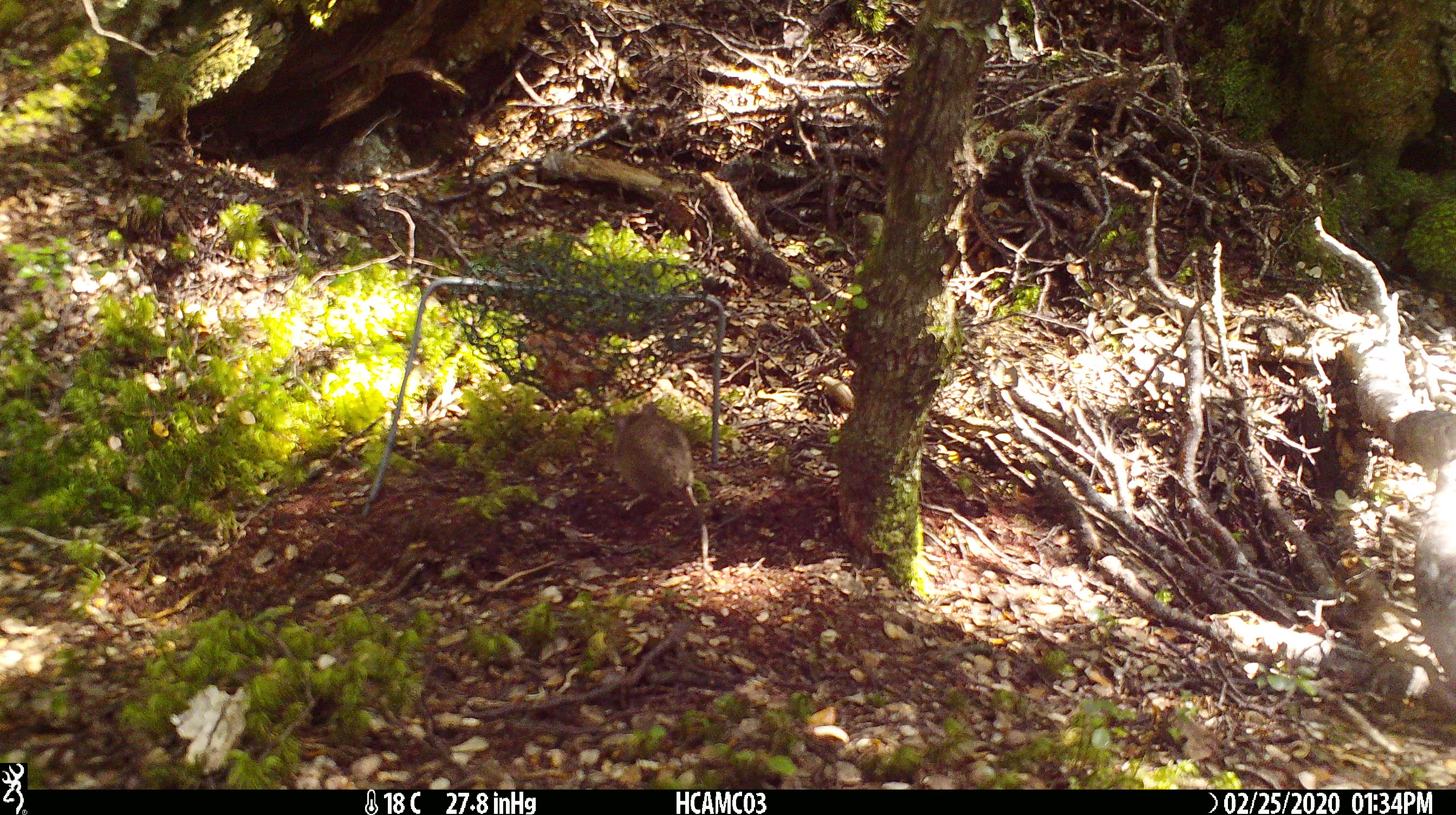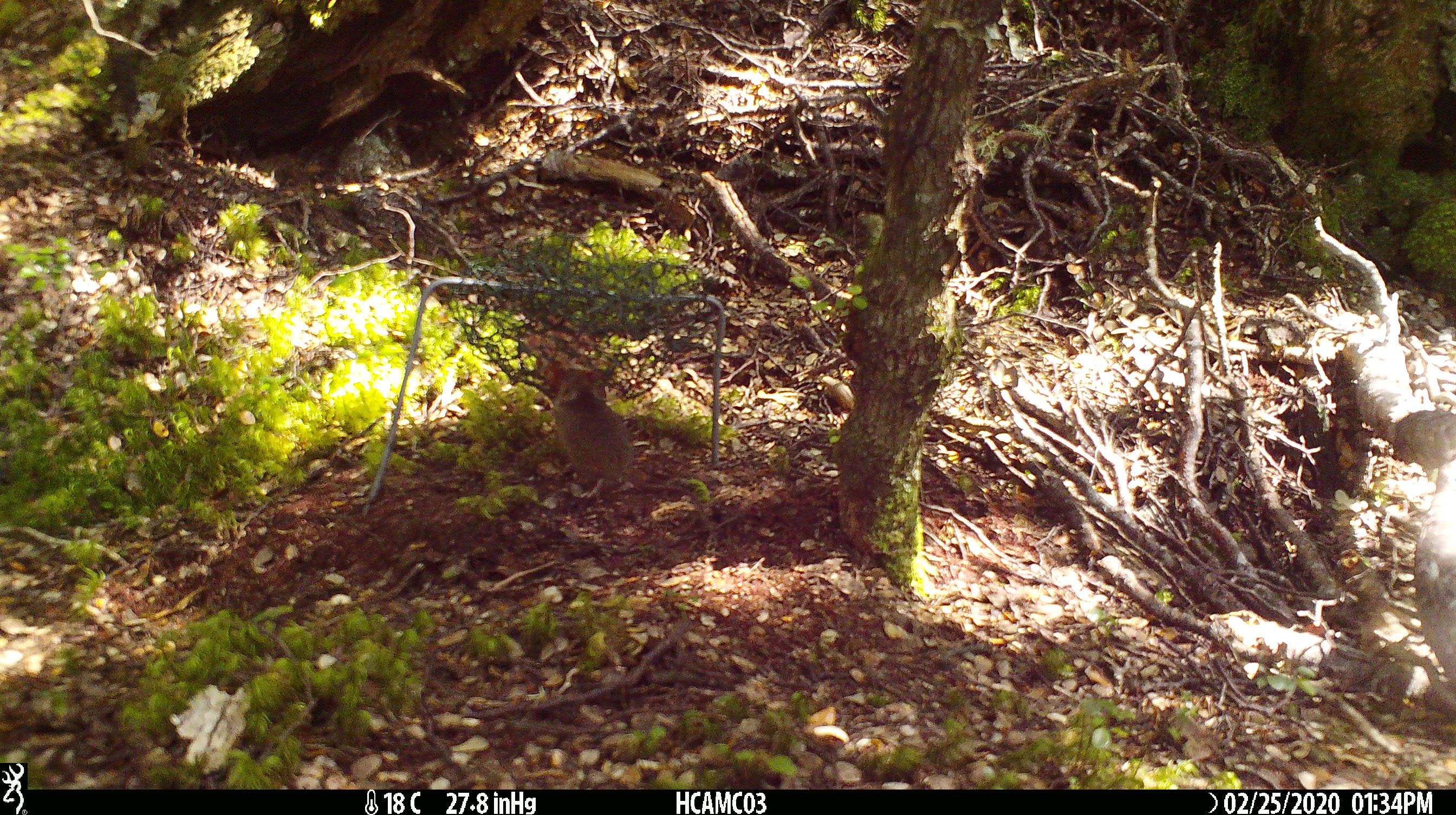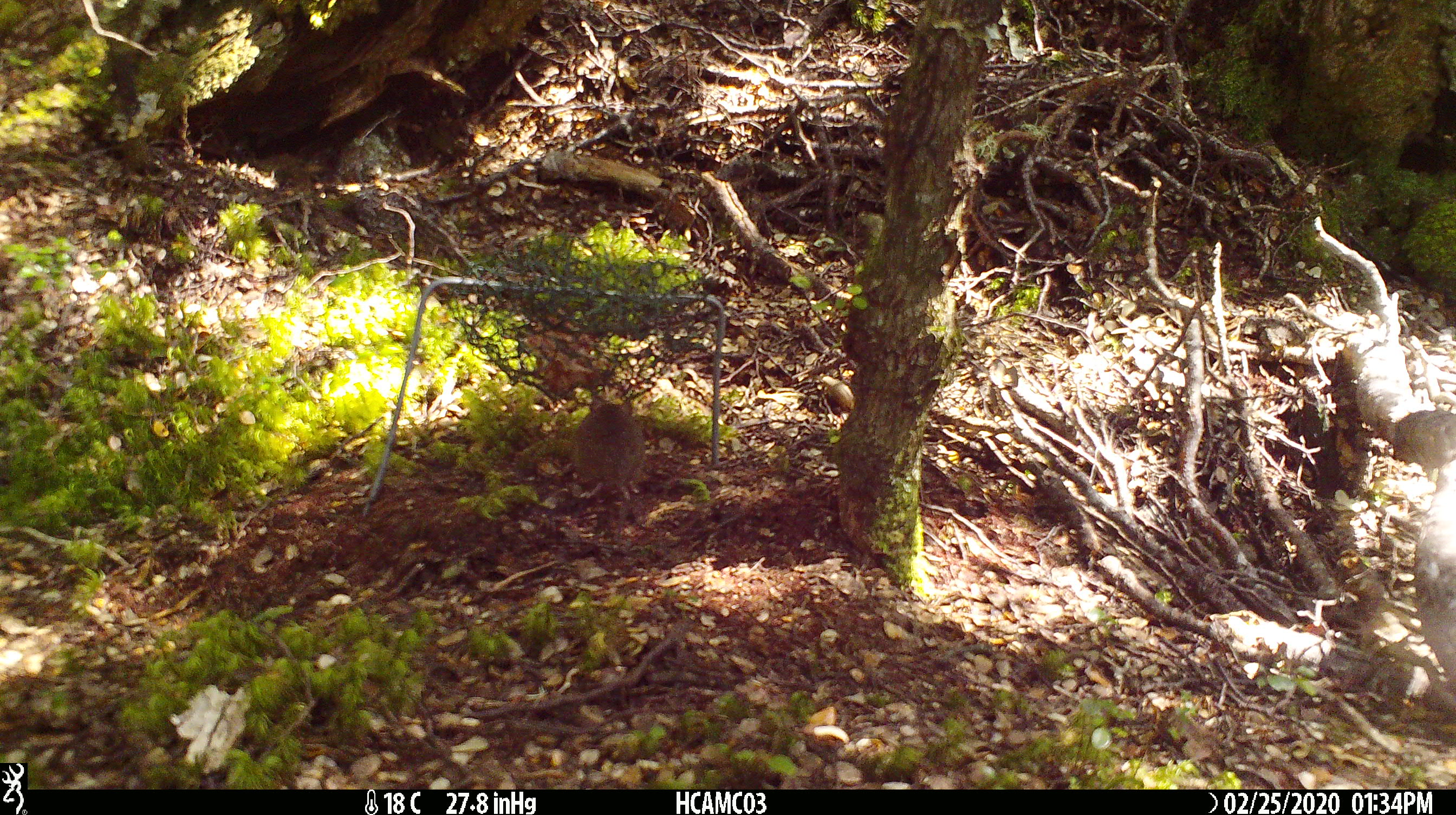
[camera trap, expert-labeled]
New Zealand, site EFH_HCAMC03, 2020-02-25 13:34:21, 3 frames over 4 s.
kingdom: Animalia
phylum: Chordata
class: Mammalia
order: Rodentia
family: Muridae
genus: Mus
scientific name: Mus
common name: mouse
Mouse (Mus).